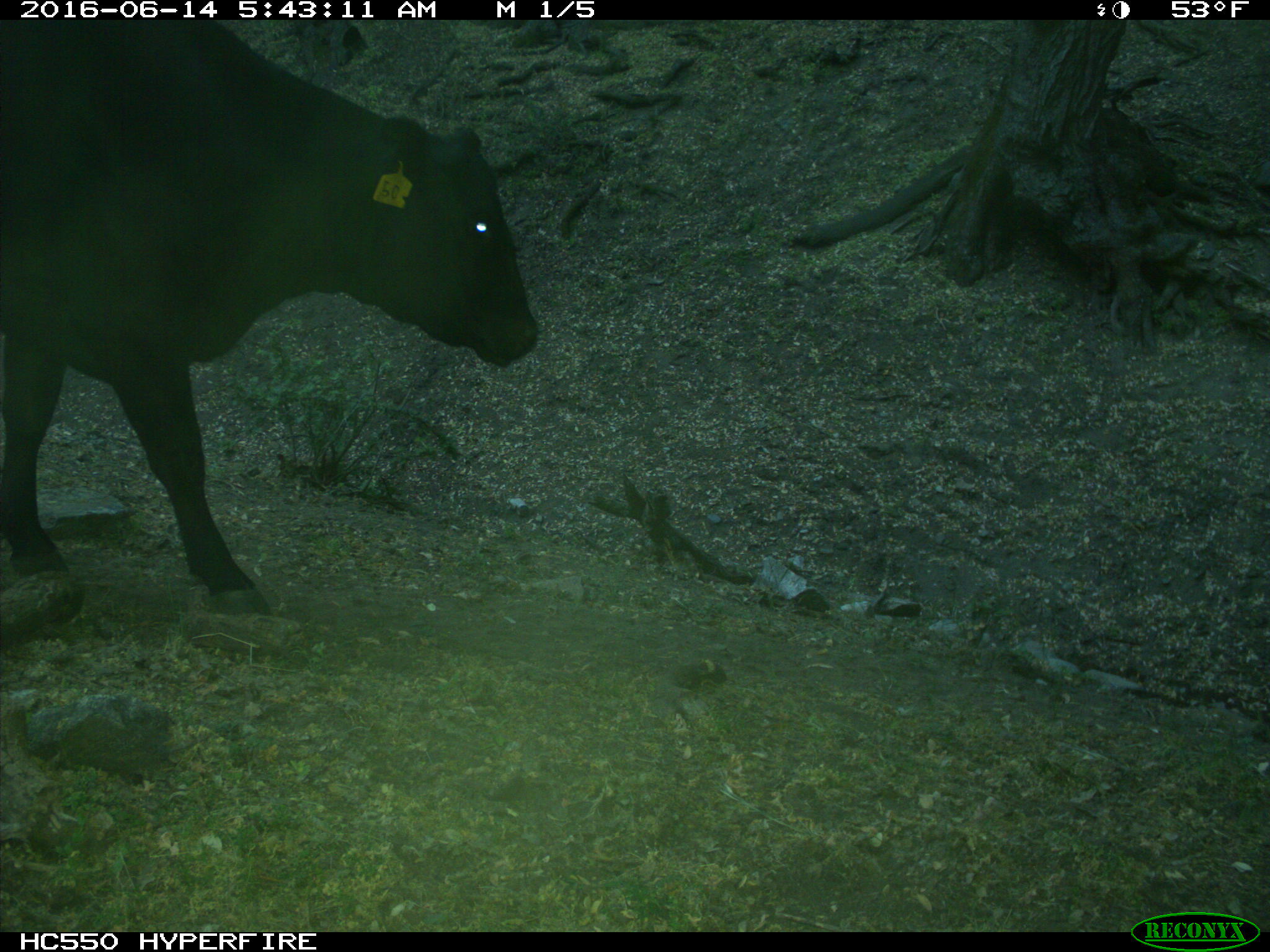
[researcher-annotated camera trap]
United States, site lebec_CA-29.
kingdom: Animalia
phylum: Chordata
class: Mammalia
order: Artiodactyla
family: Bovidae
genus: Bos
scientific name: Bos taurus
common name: domestic cow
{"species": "Bos taurus (domestic cow)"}